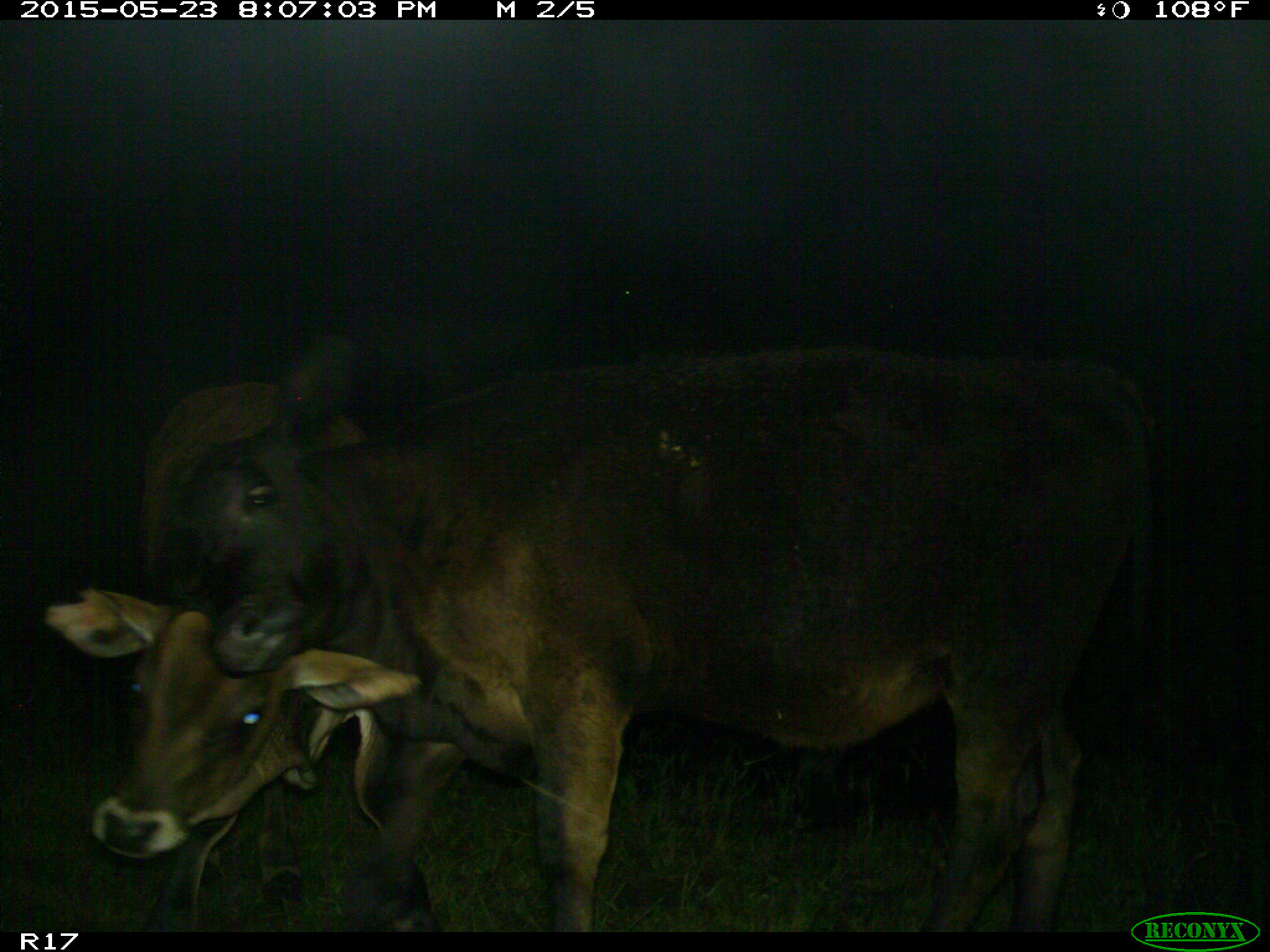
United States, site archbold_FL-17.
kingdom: Animalia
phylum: Chordata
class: Mammalia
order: Artiodactyla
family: Bovidae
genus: Bos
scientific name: Bos taurus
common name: domestic cow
Bos taurus (domestic cow).